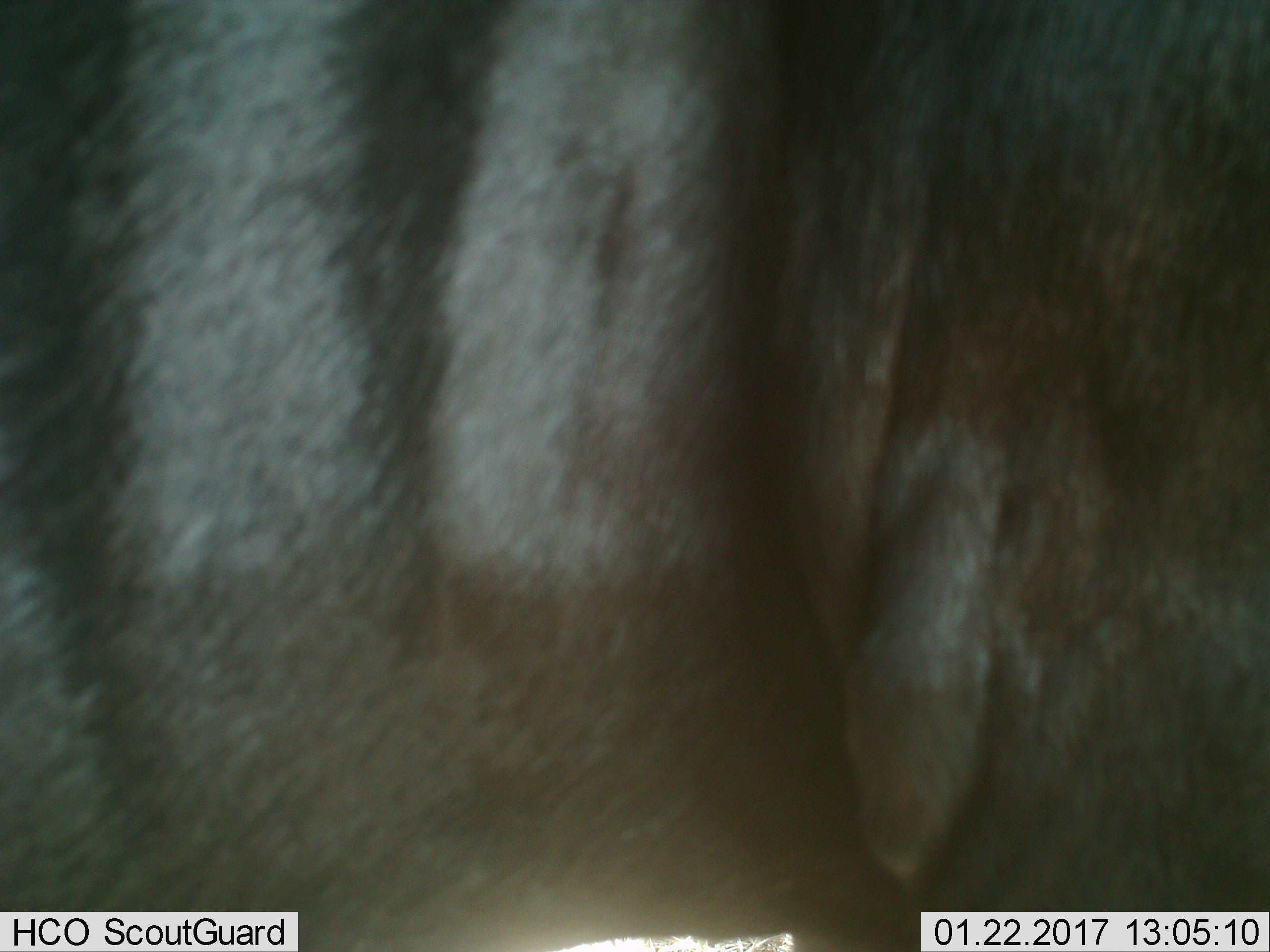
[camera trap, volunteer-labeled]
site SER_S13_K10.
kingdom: Animalia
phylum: Chordata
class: Mammalia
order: Artiodactyla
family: Bovidae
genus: Connochaetes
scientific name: Connochaetes taurinus taurinus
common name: blue wildebeest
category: wildebeestblue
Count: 1.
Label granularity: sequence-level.